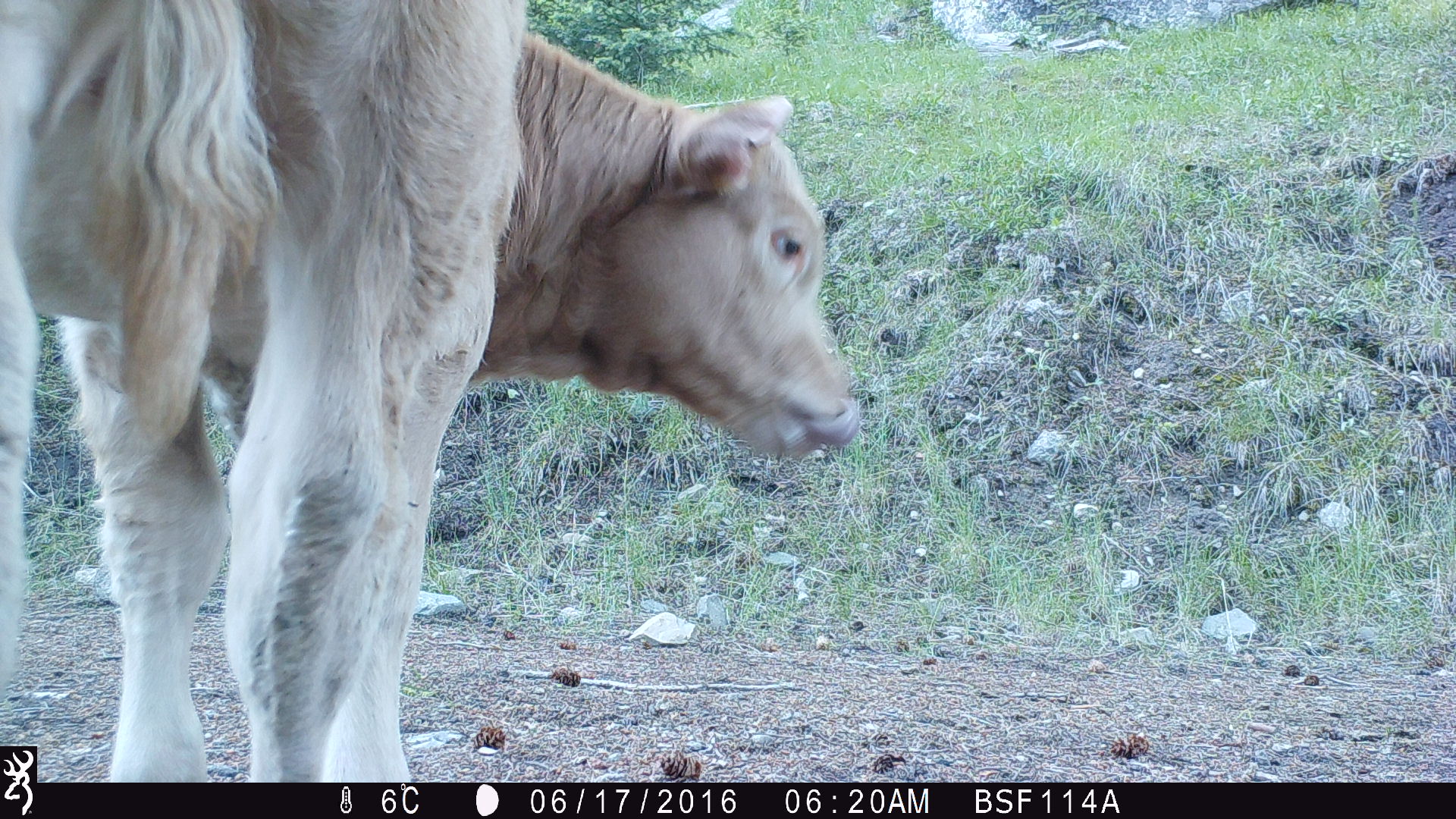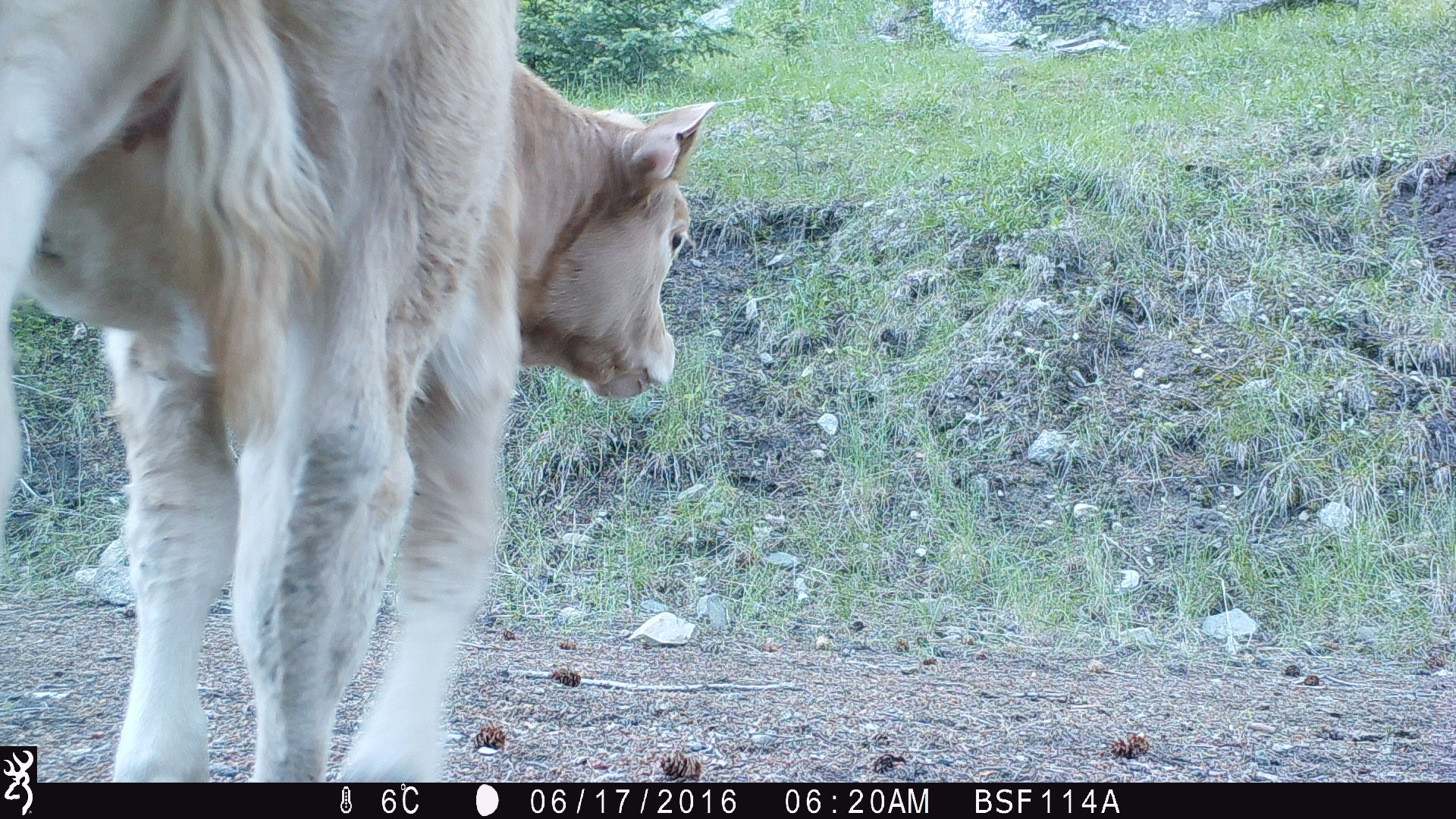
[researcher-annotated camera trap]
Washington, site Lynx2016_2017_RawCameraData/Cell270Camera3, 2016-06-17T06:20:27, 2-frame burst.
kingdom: Animalia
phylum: Chordata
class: Mammalia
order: Artiodactyla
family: Bovidae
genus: Bos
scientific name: Bos taurus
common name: domestic cattle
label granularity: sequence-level